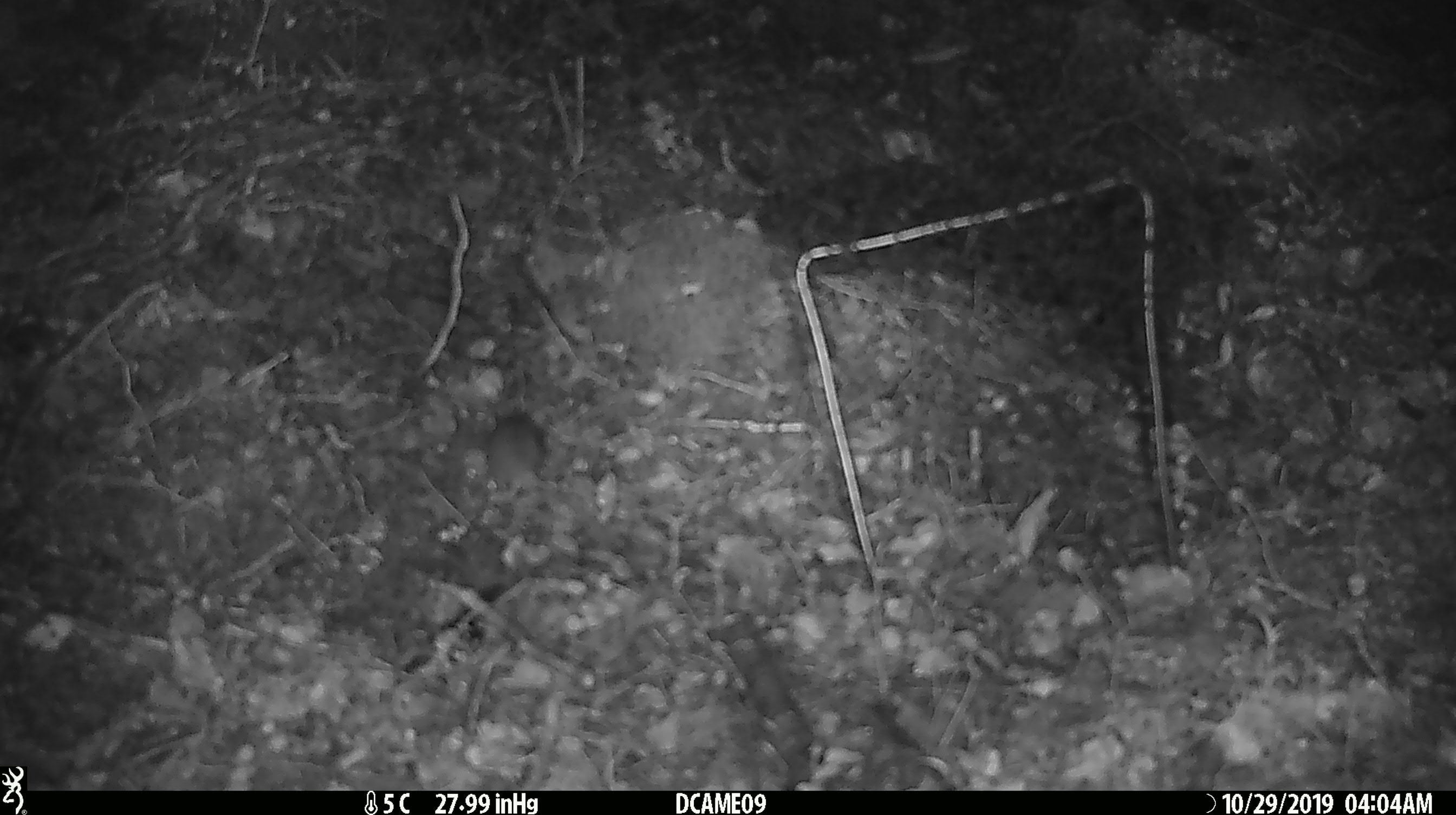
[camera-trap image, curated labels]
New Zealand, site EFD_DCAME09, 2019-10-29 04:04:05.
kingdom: Animalia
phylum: Chordata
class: Mammalia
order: Rodentia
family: Muridae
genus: Mus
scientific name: Mus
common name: mouse